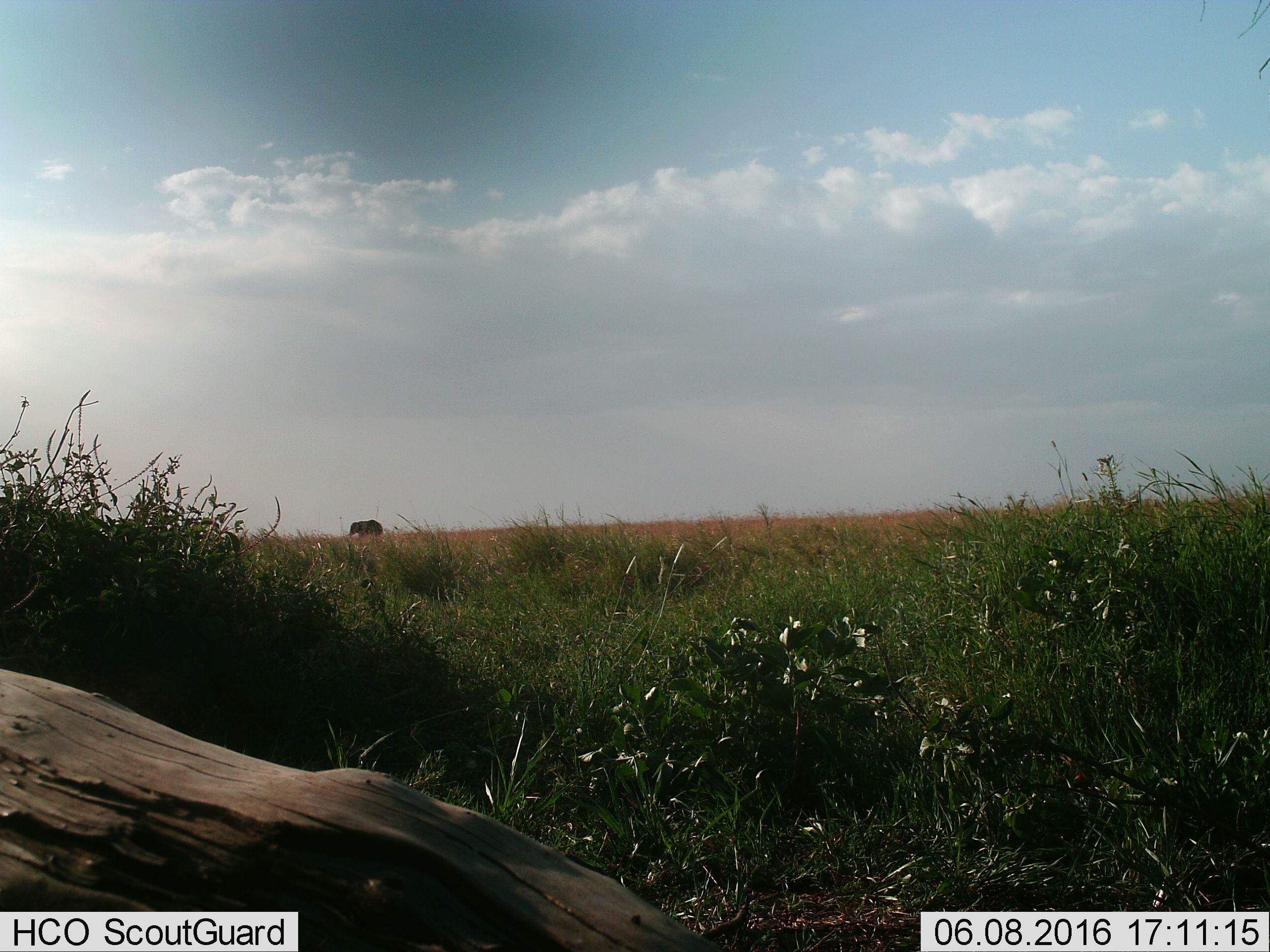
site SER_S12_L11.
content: unidentified animal